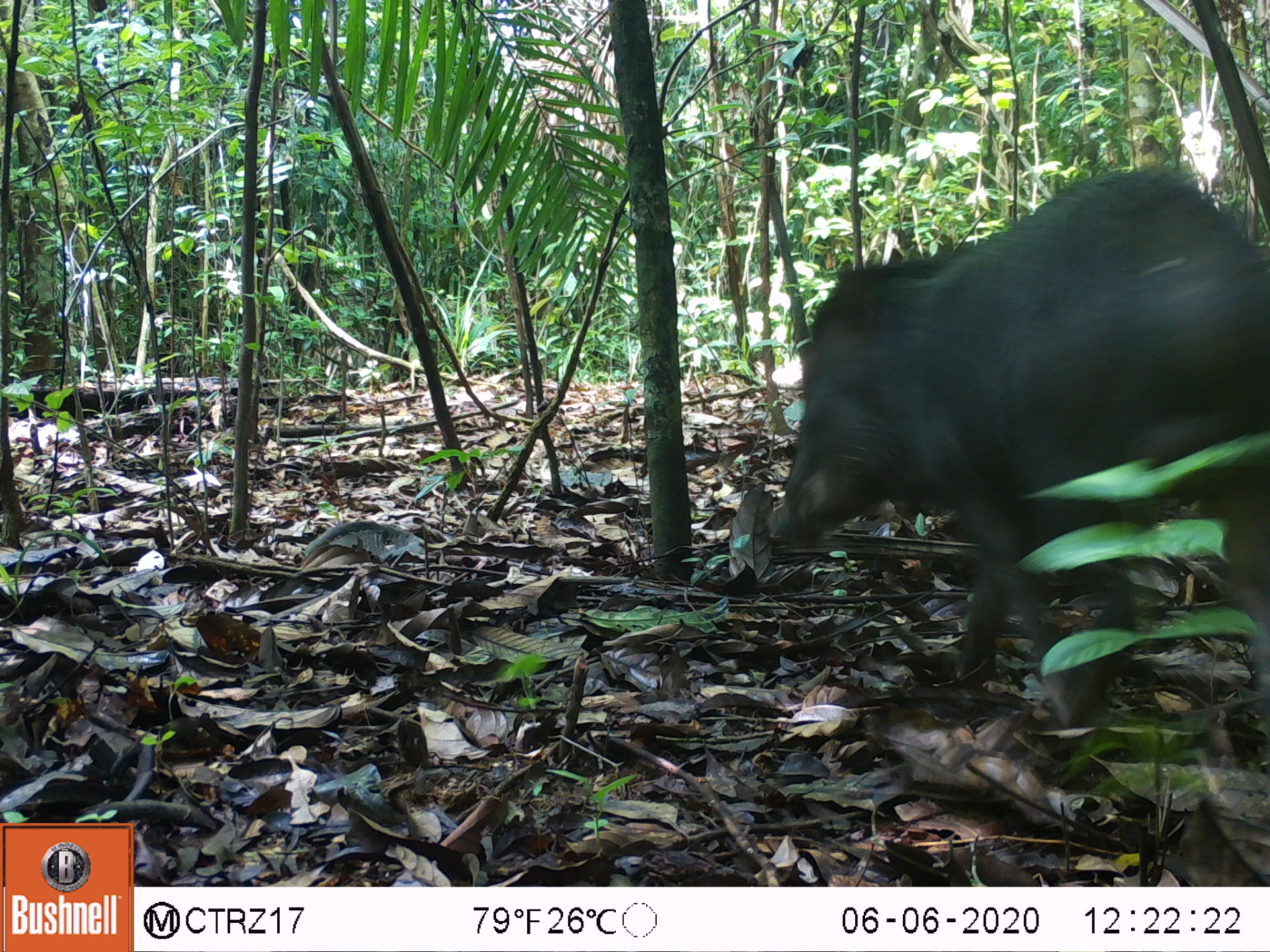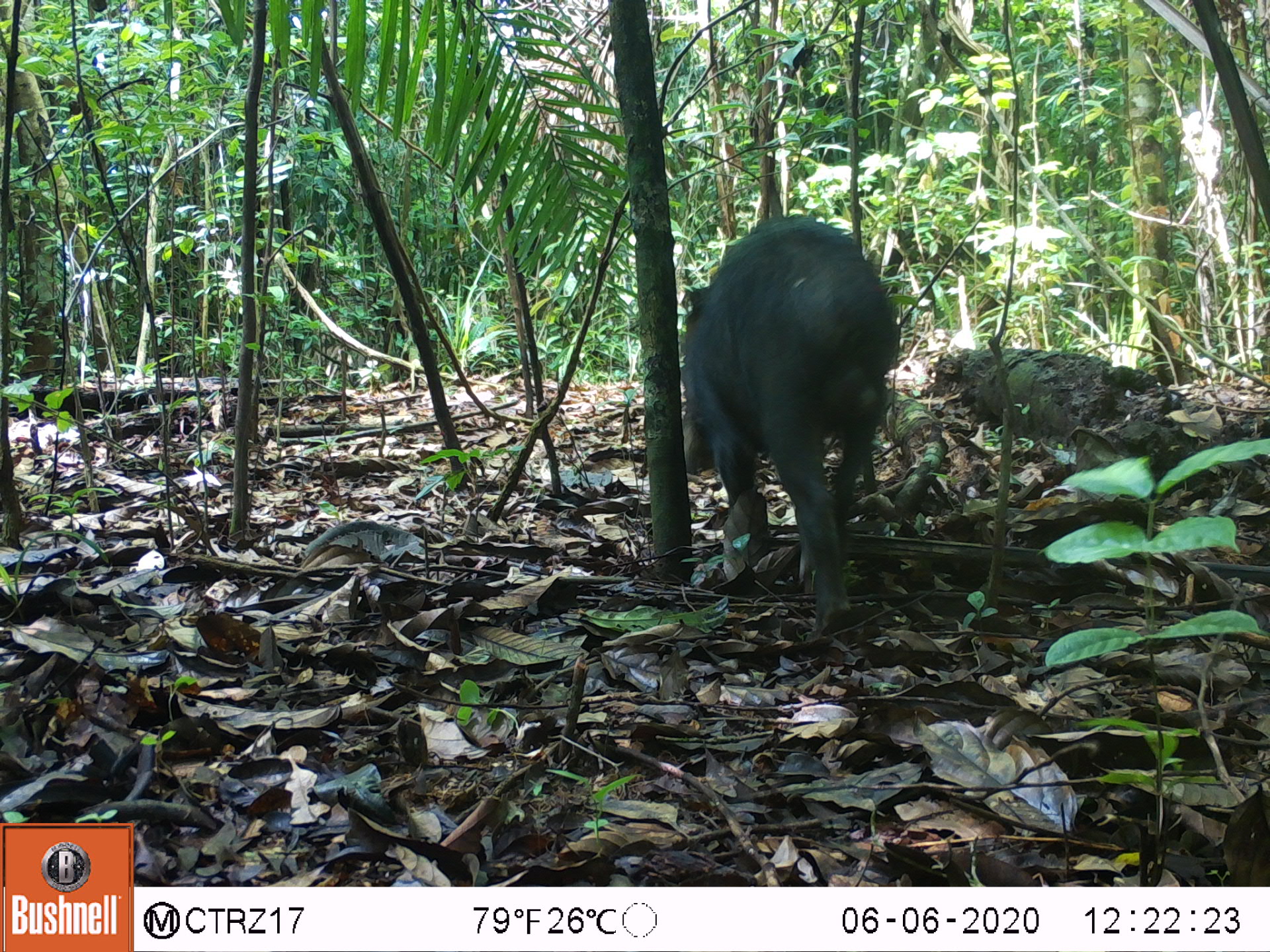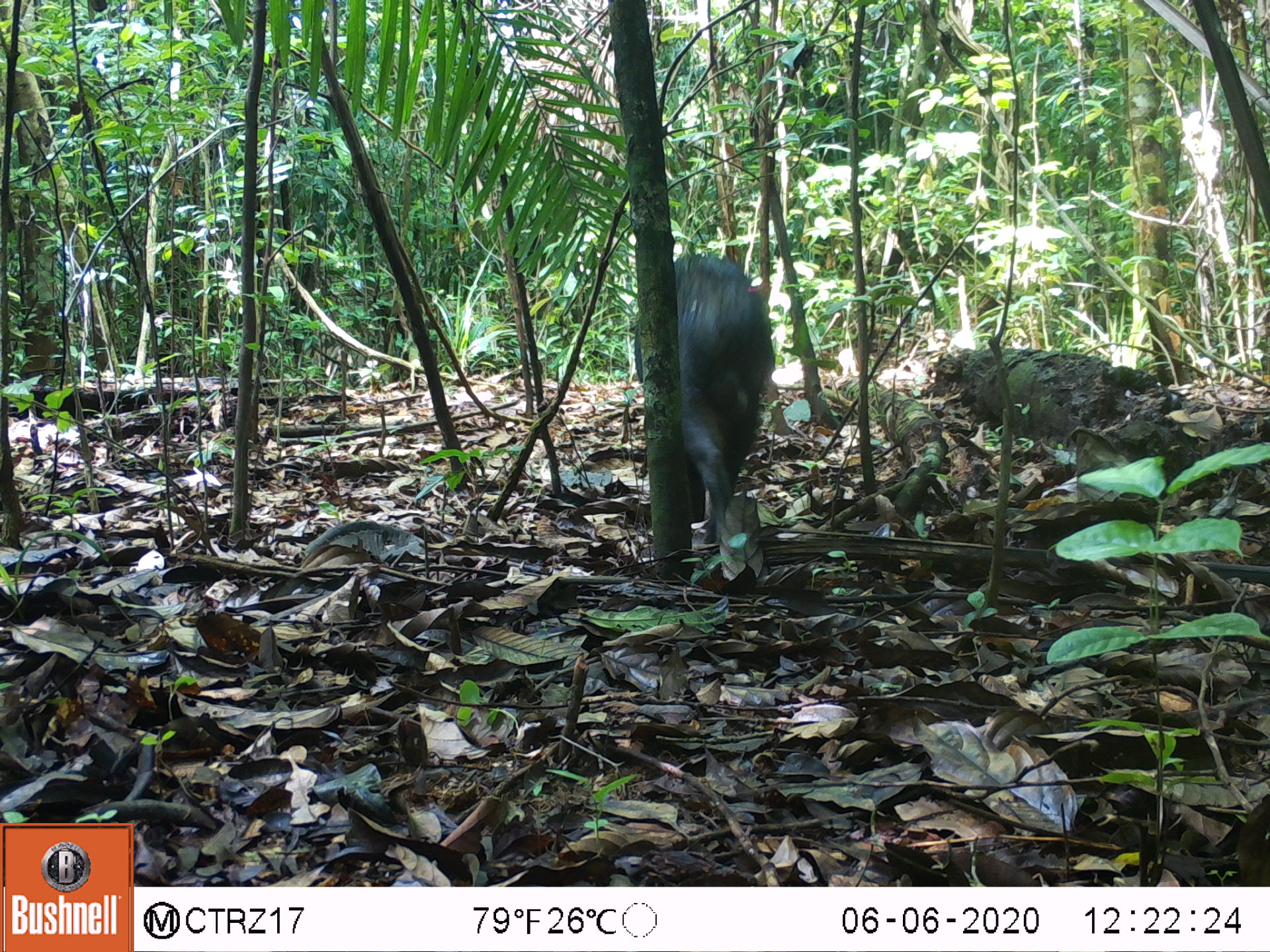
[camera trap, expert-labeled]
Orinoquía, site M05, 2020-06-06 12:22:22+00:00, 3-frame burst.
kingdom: Animalia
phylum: Chordata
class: Mammalia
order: Artiodactyla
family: Tayassuidae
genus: Tayassu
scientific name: Tayassu pecari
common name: white-lipped peccary